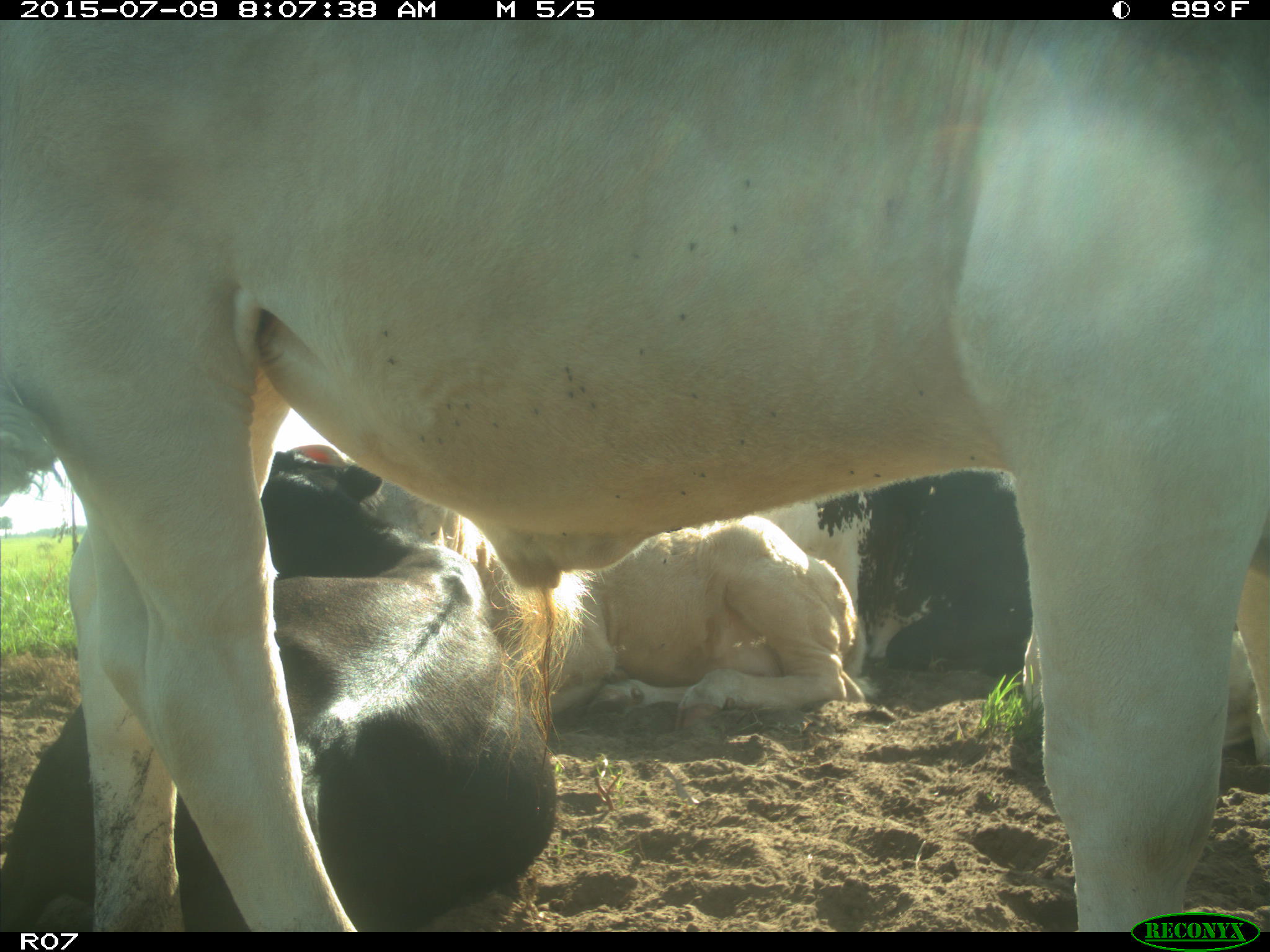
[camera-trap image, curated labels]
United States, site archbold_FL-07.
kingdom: Animalia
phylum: Chordata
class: Mammalia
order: Artiodactyla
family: Bovidae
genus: Bos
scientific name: Bos taurus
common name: domestic cow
Bos taurus (domestic cow).